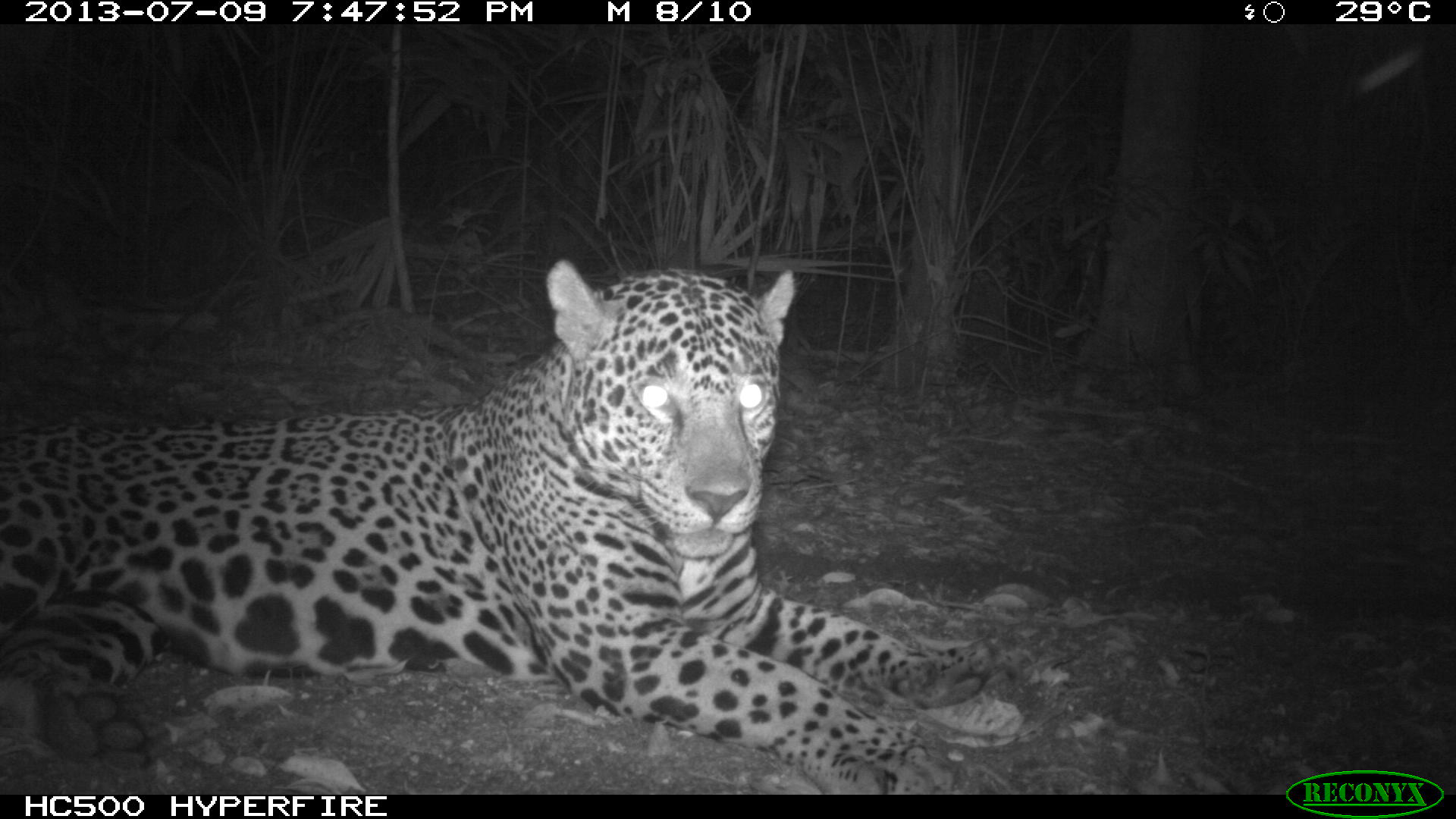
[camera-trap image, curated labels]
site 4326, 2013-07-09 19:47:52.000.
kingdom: Animalia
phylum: Chordata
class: Mammalia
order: Carnivora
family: Felidae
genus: Panthera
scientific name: Panthera onca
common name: jaguar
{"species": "Panthera onca (jaguar)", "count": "1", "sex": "male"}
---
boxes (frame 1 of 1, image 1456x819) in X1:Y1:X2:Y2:
panthera onca: 0:257:998:794